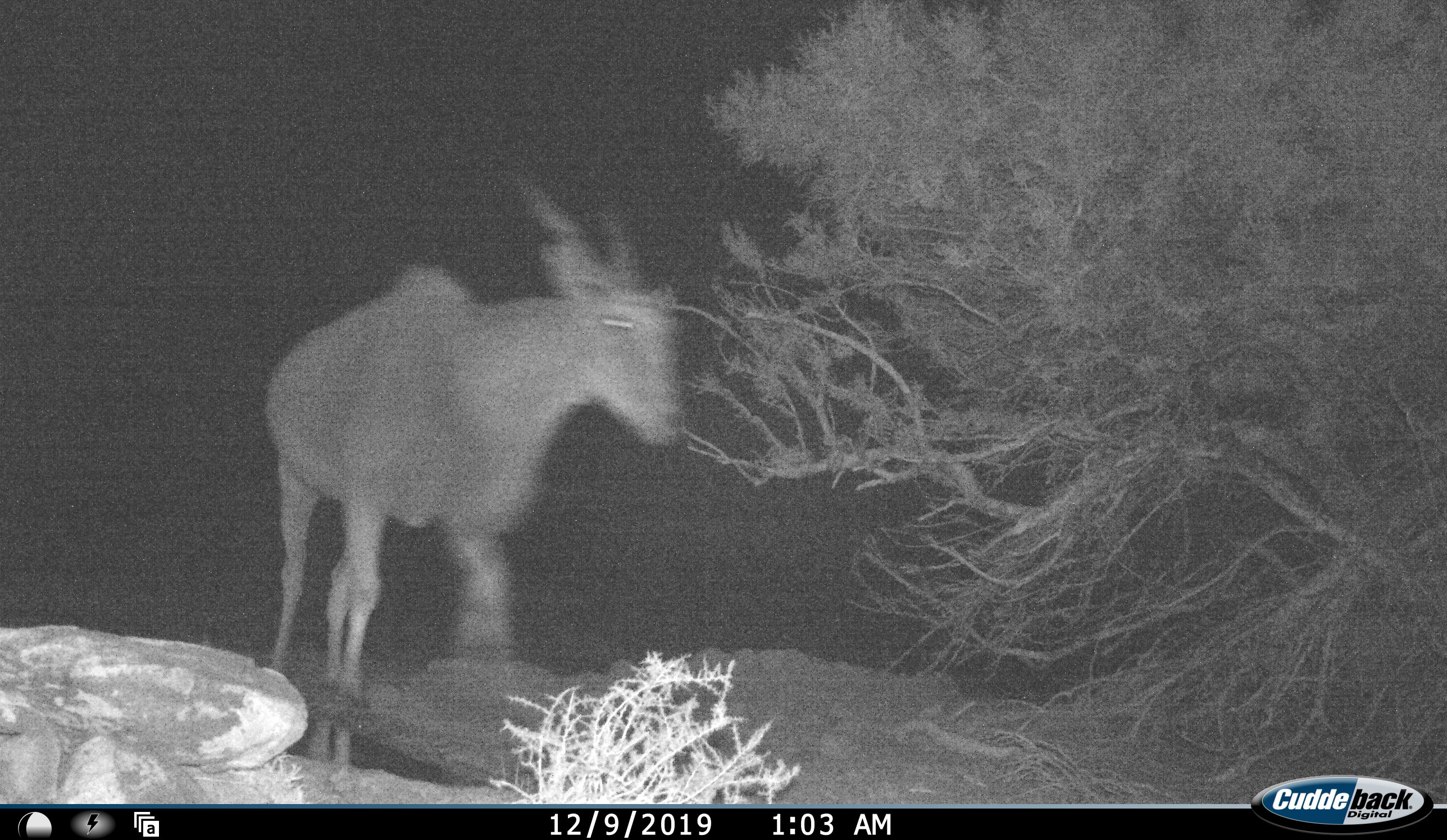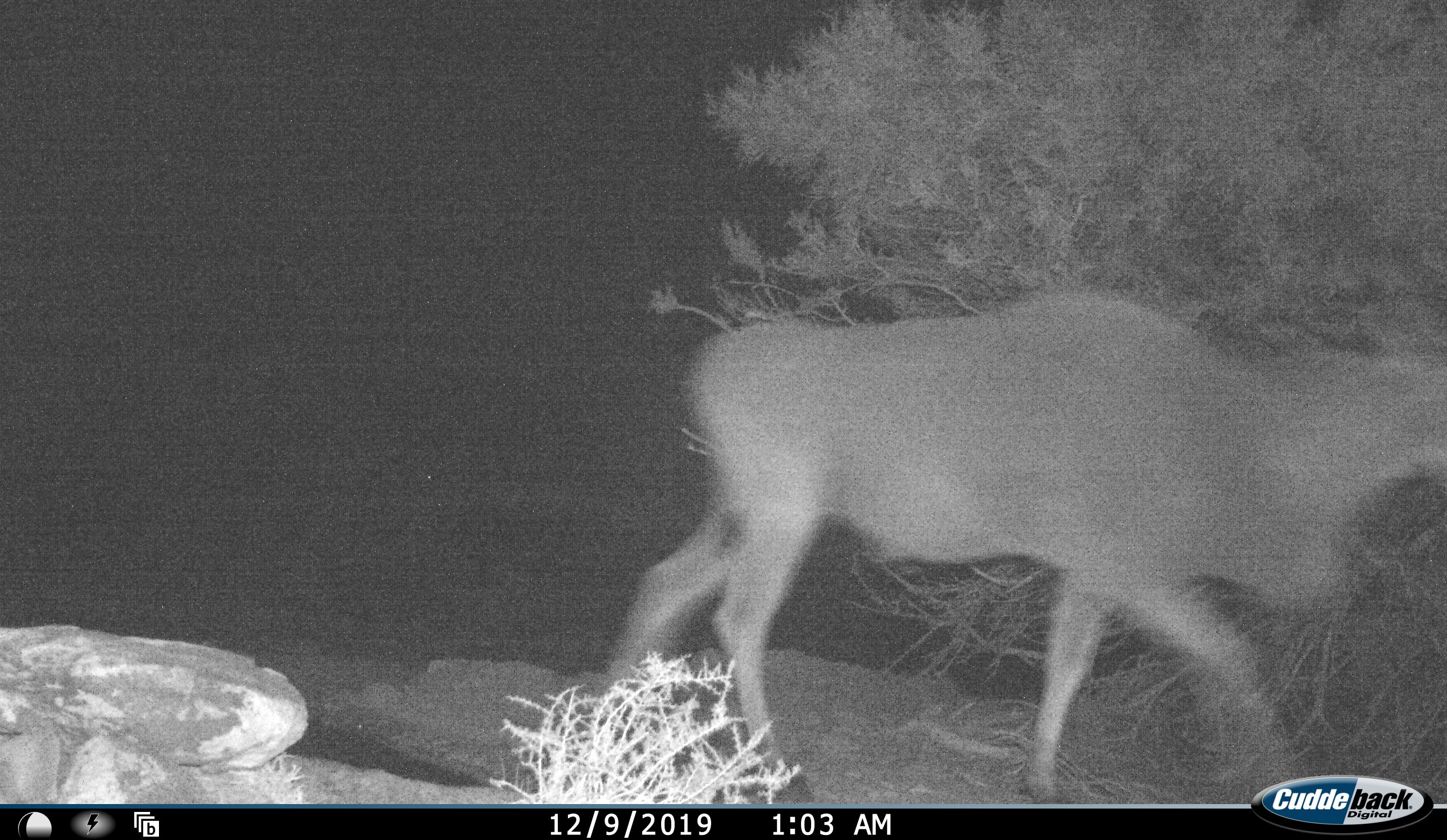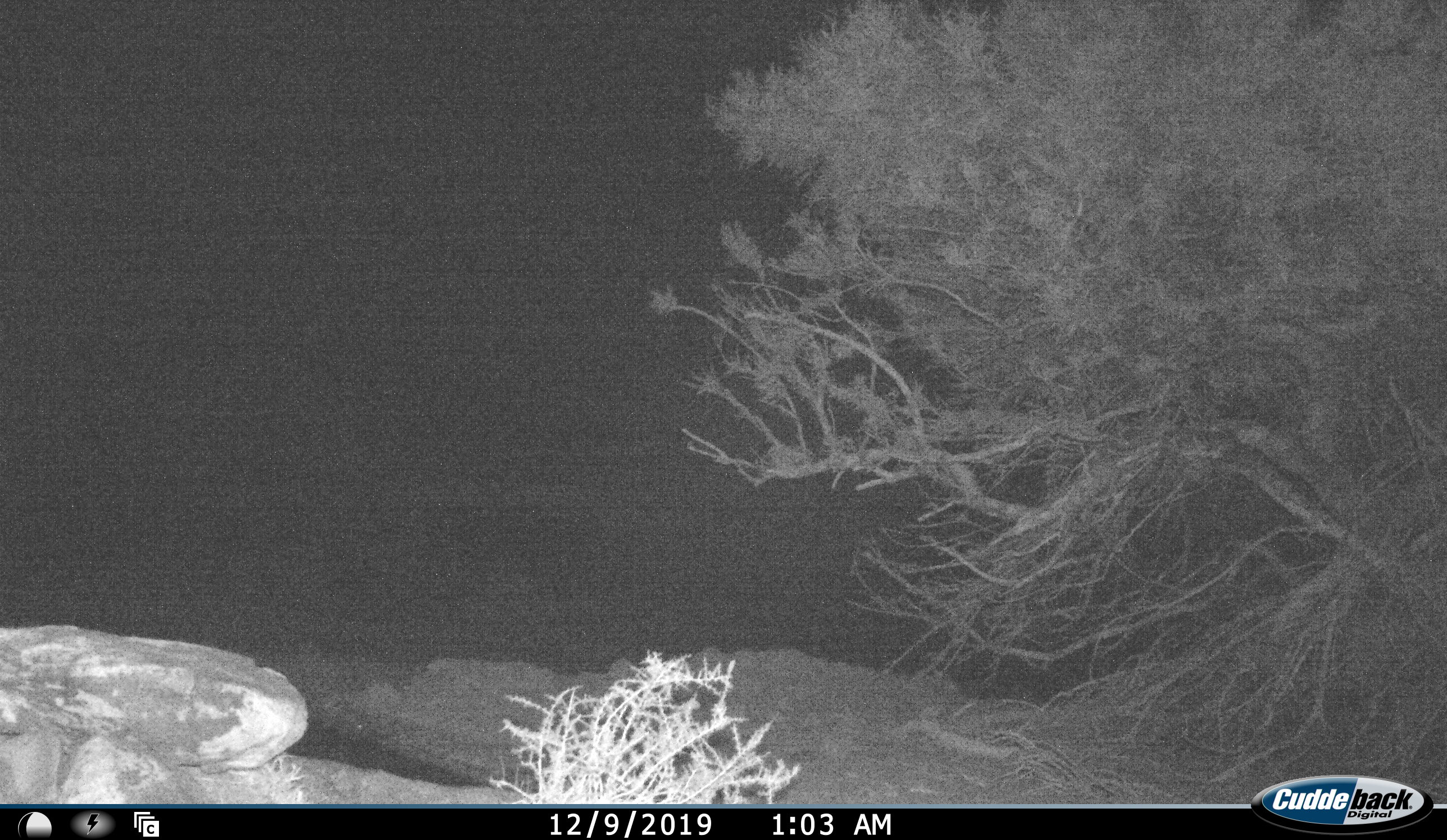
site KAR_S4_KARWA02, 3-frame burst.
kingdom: Animalia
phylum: Chordata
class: Mammalia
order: Artiodactyla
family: Bovidae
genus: Tragelaphus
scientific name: Tragelaphus oryx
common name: eland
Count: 1.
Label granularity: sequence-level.